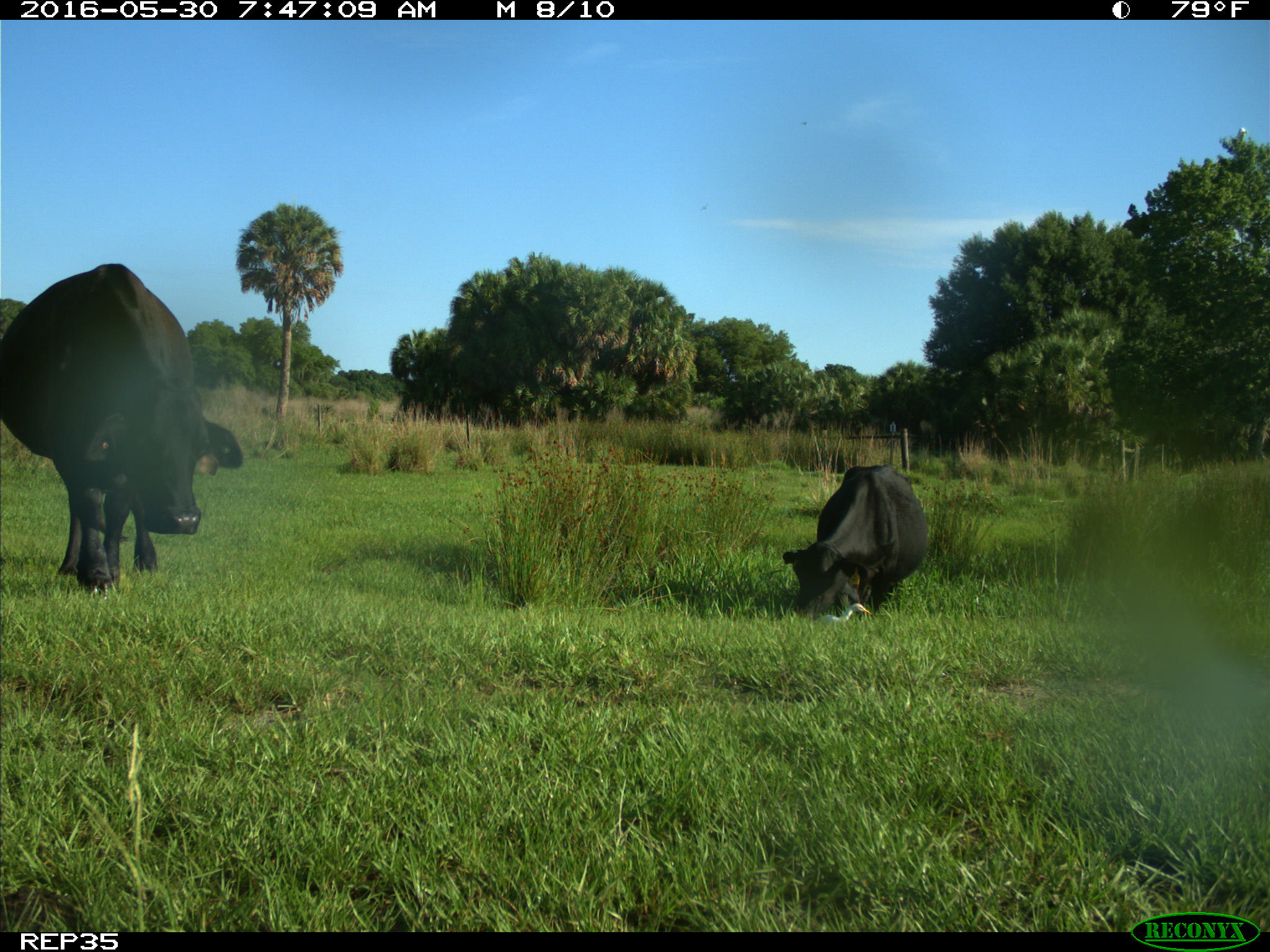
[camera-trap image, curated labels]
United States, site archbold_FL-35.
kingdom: Animalia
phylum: Chordata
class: Mammalia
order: Artiodactyla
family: Bovidae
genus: Bos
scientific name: Bos taurus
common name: domestic cow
Bos taurus (domestic cow).